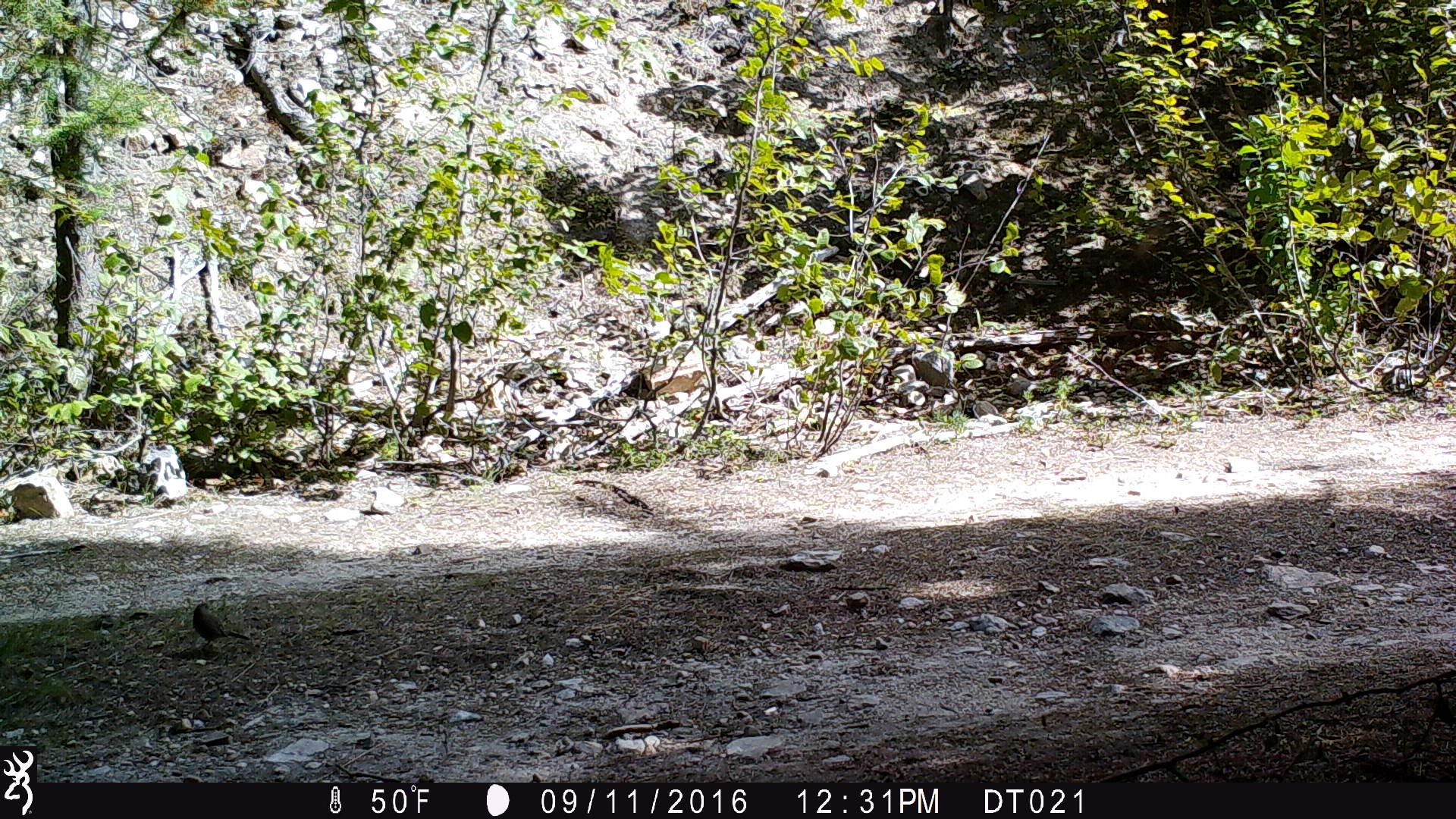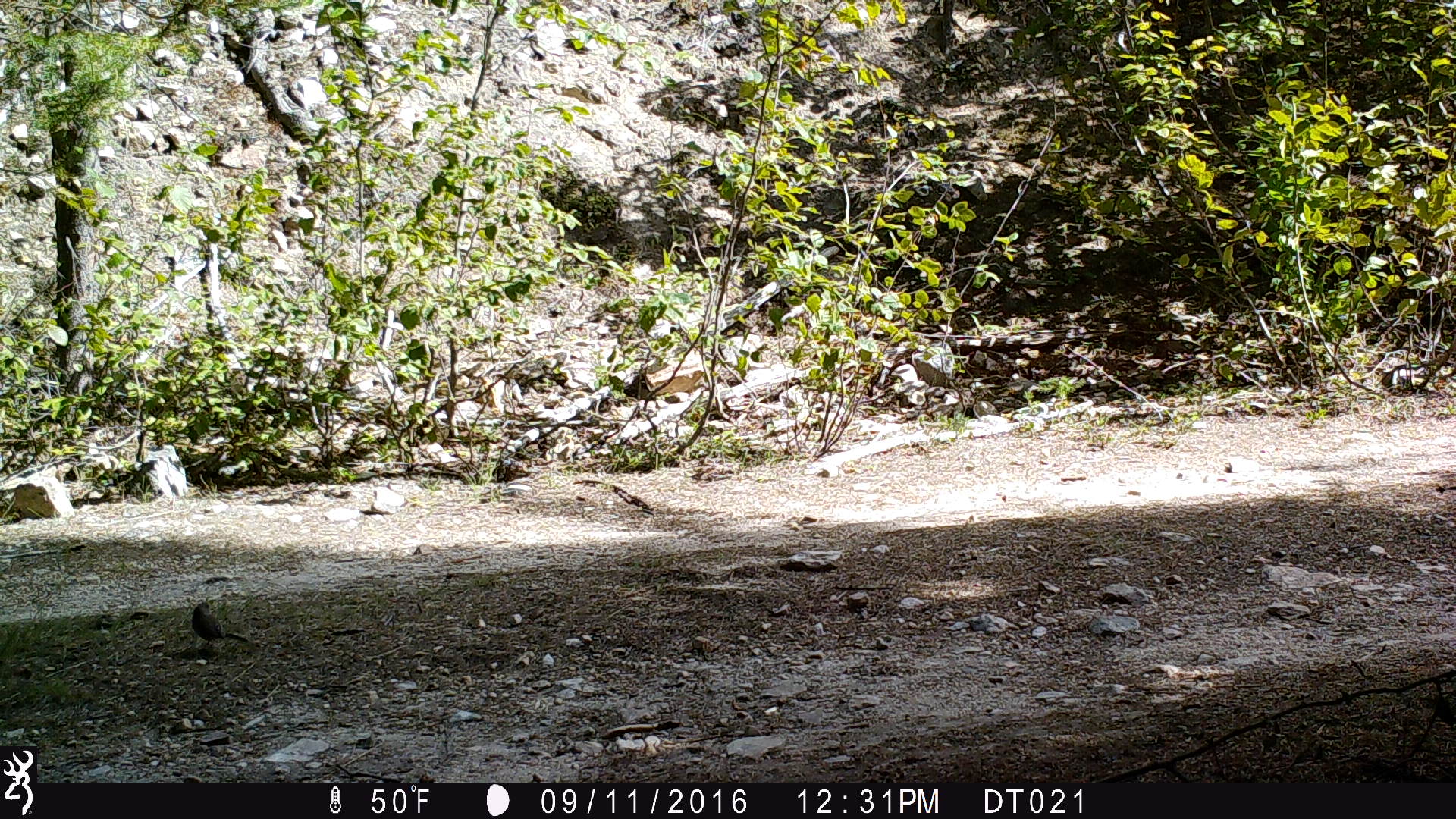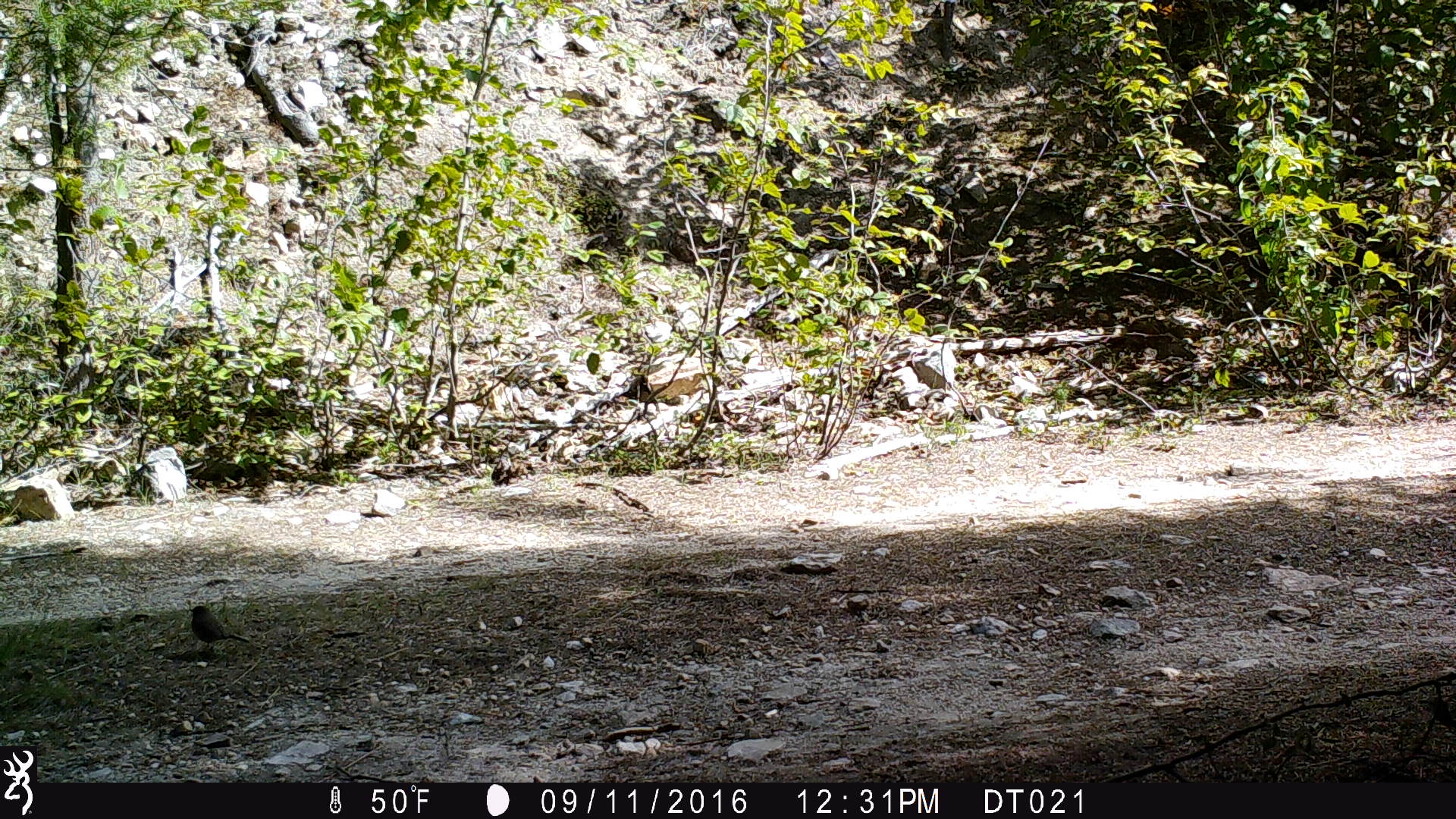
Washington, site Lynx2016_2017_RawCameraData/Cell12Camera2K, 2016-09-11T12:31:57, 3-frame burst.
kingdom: Animalia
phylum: Chordata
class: Aves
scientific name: Aves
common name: birds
Aves (birds). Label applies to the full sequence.